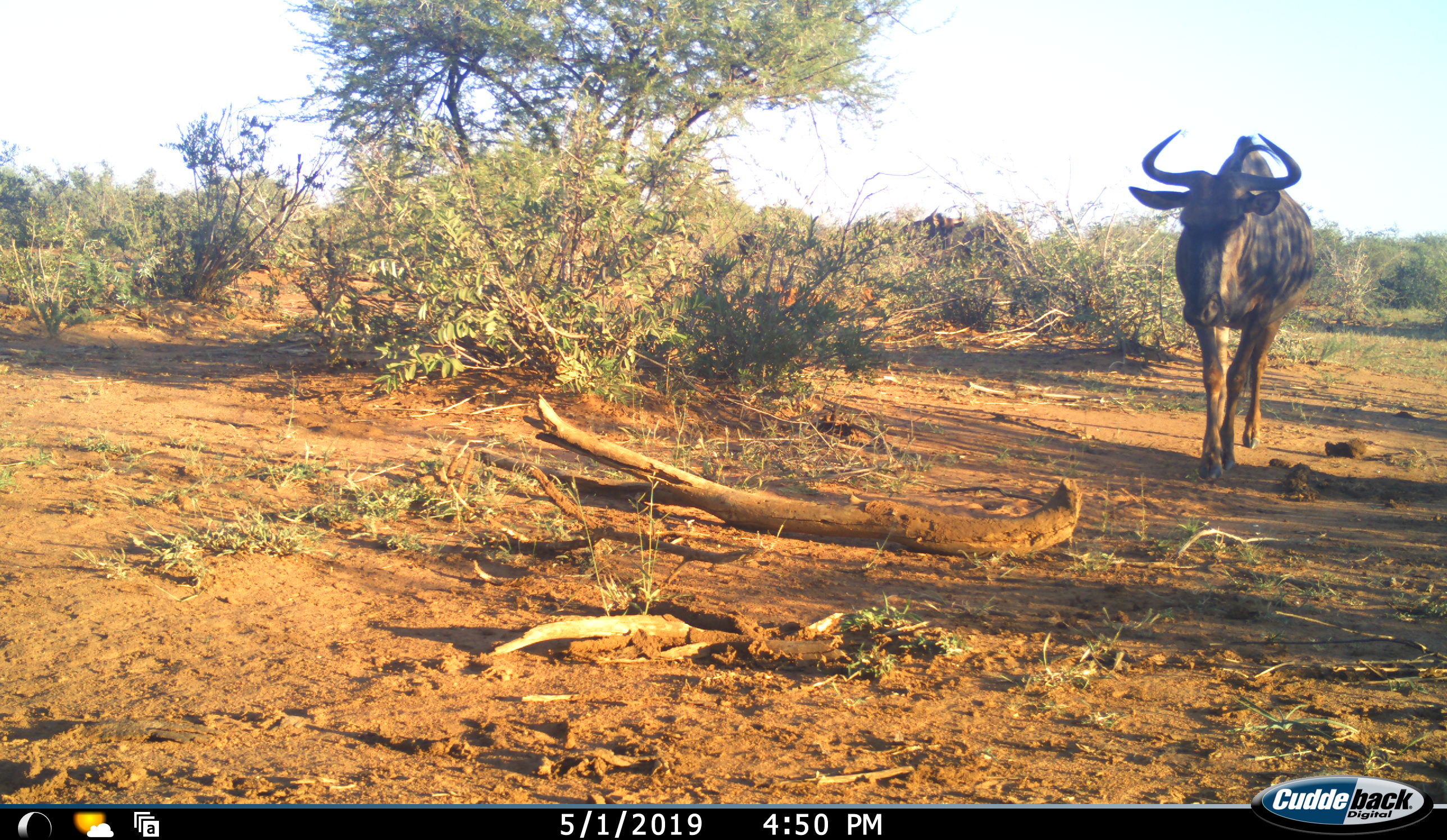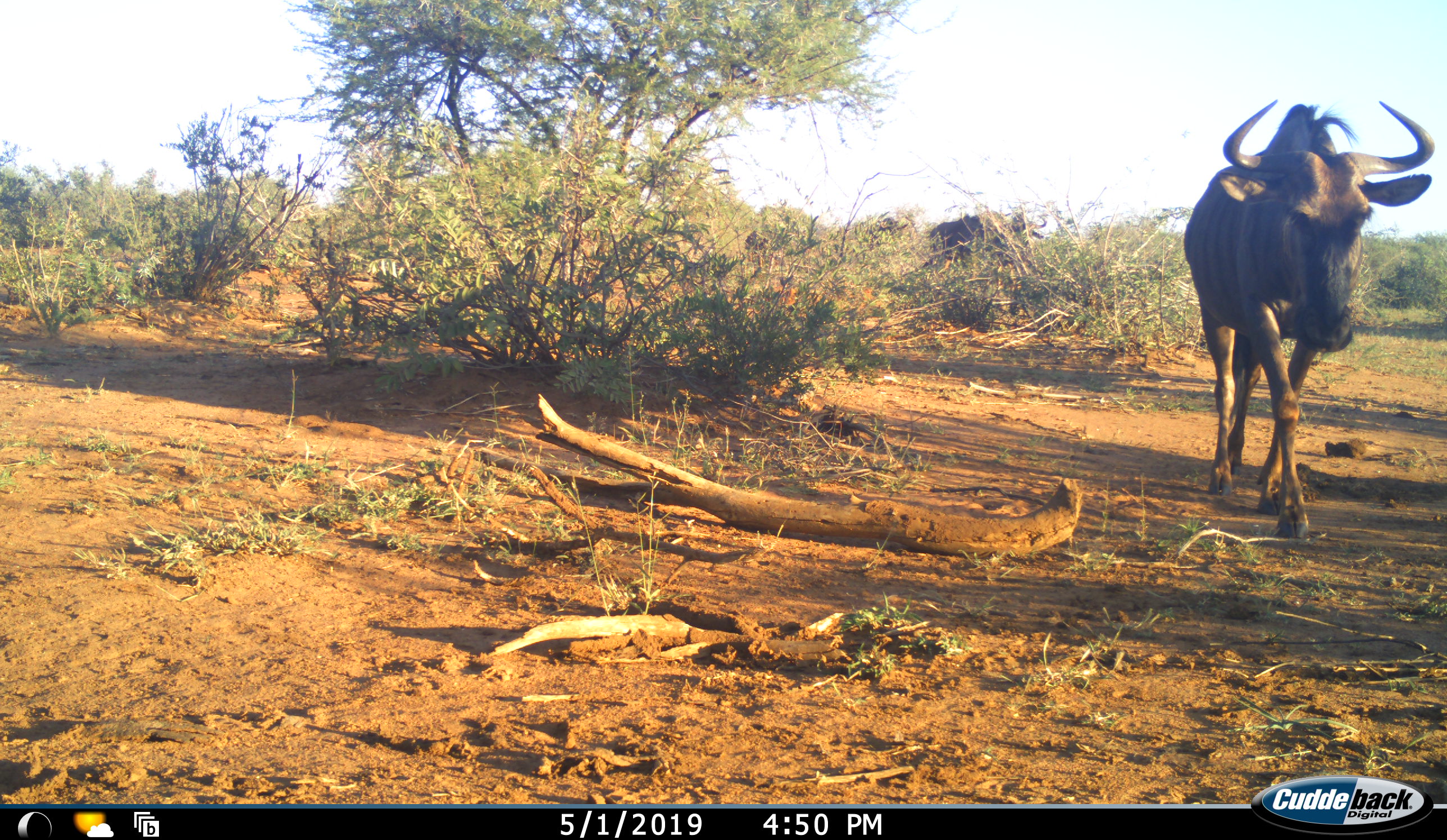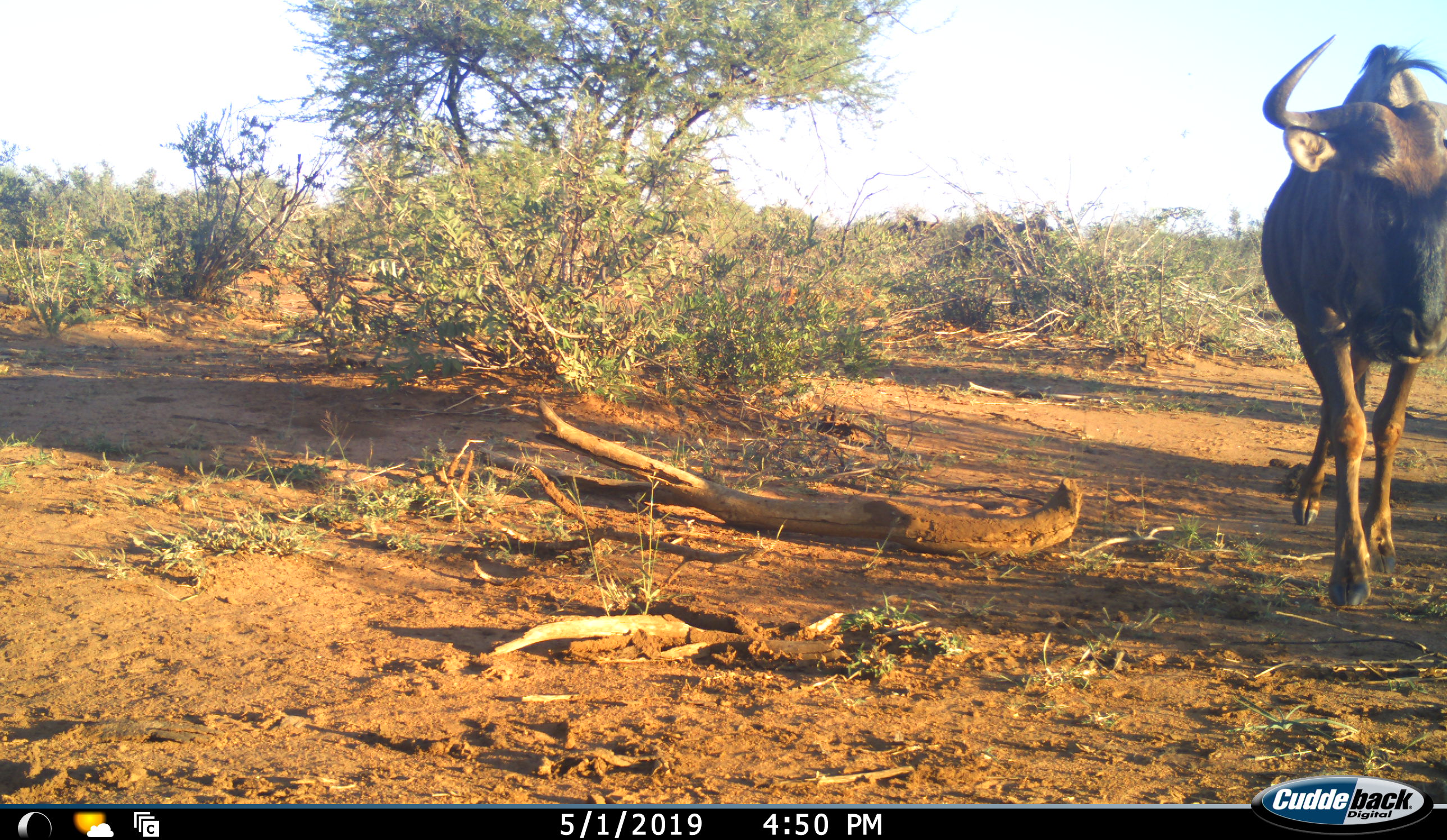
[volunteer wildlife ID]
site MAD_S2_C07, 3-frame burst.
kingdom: Animalia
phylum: Chordata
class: Mammalia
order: Artiodactyla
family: Bovidae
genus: Connochaetes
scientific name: Connochaetes taurinus taurinus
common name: blue wildebeest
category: wildebeestblue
Wildebeestblue (blue wildebeest) (Connochaetes taurinus taurinus), count 1. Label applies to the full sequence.